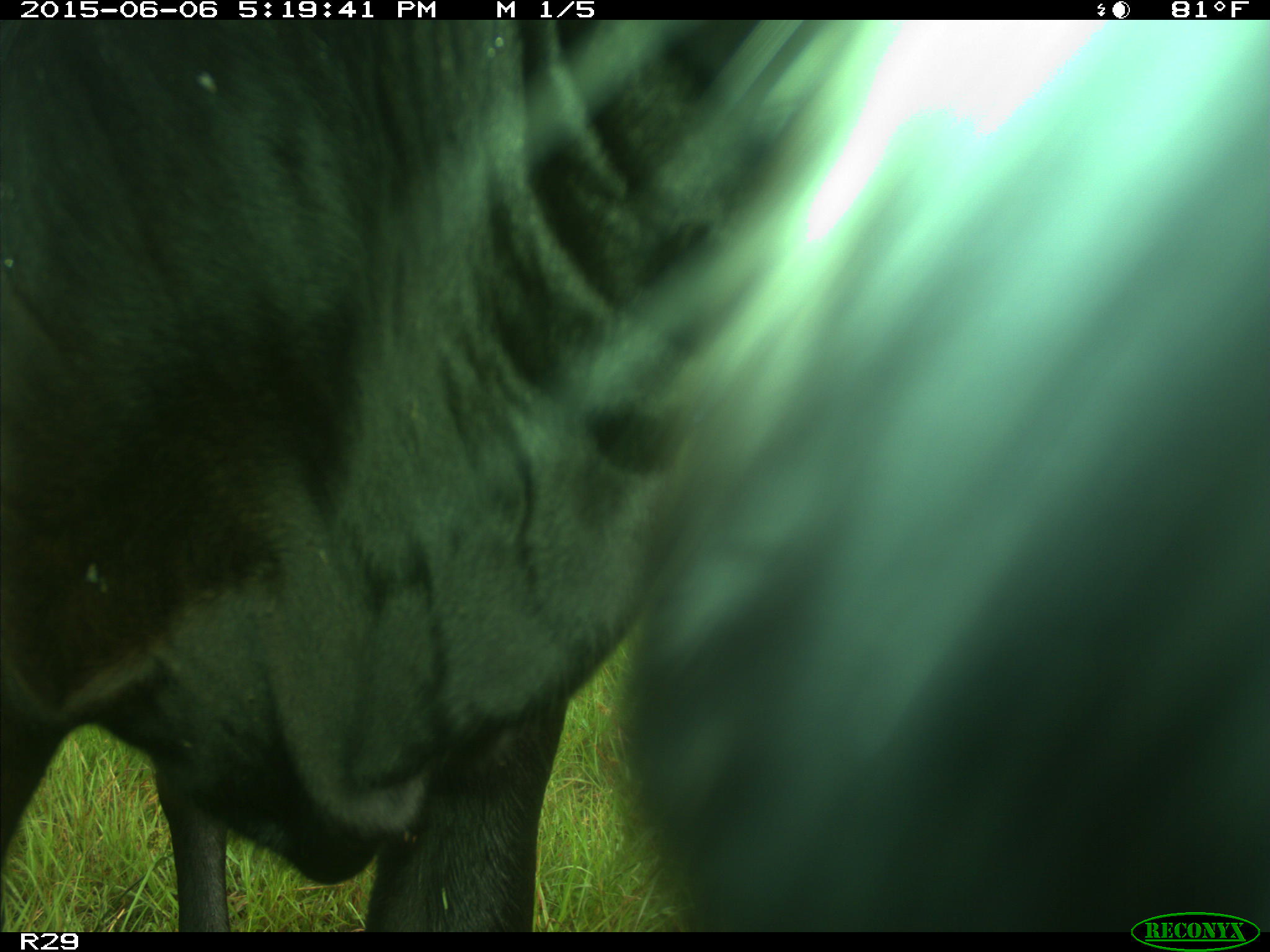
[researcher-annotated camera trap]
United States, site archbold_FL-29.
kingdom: Animalia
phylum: Chordata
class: Mammalia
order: Artiodactyla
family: Bovidae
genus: Bos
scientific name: Bos taurus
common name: domestic cow